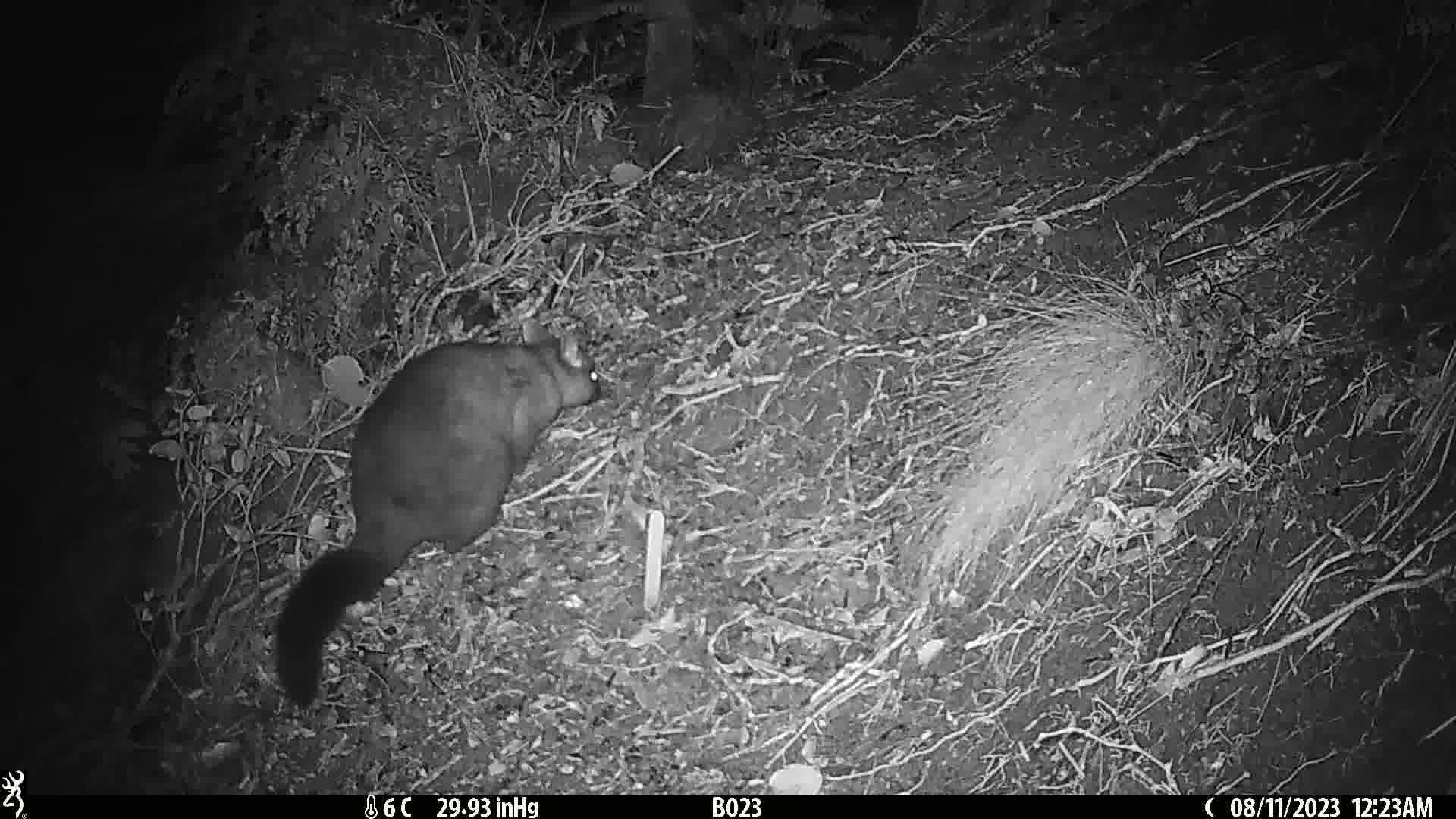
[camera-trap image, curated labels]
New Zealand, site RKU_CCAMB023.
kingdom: Animalia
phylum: Chordata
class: Mammalia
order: Diprotodontia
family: Phalangeridae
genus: Trichosurus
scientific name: Trichosurus vulpecula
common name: common brushtail possum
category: possum